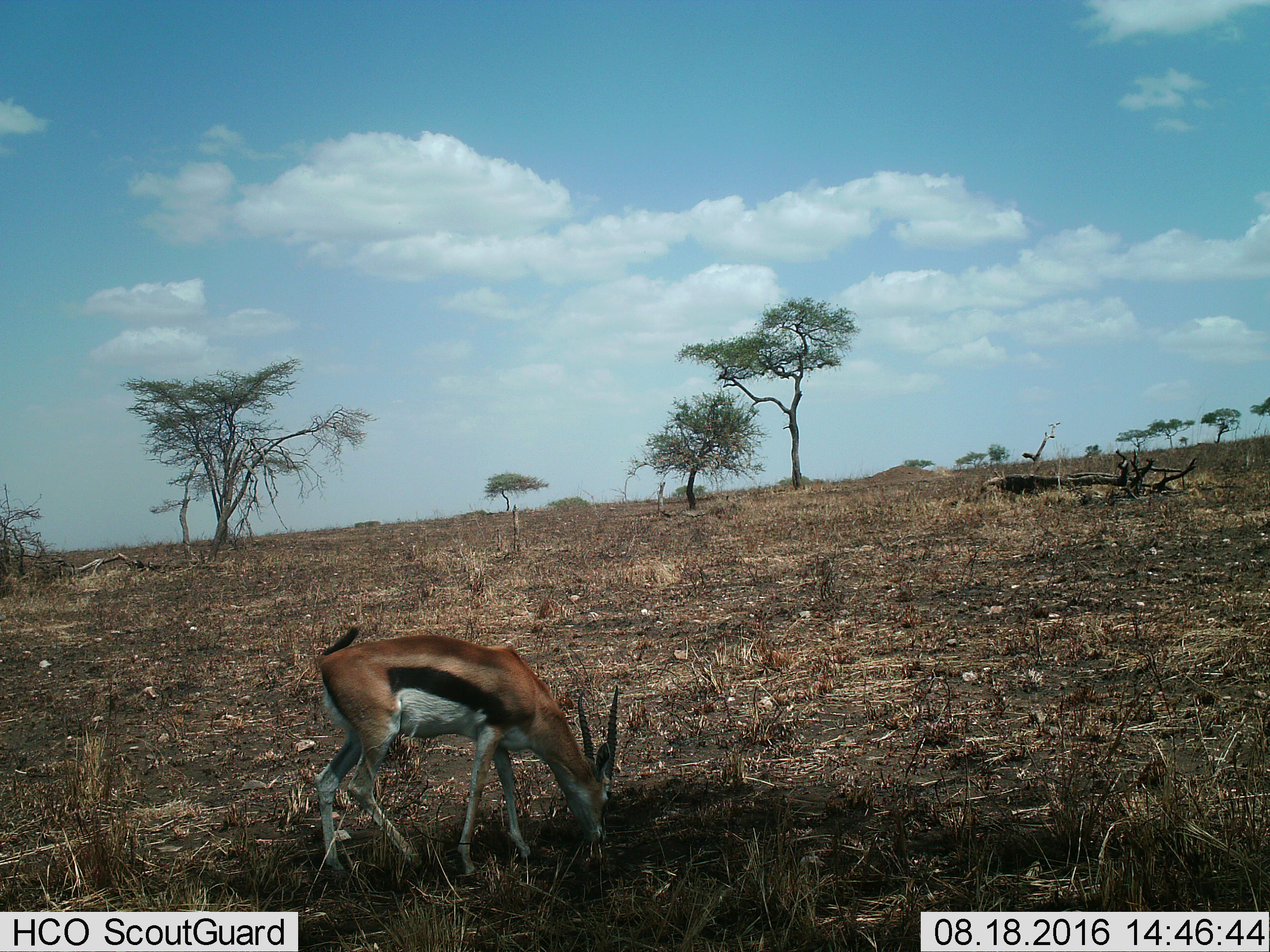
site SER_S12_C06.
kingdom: Animalia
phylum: Chordata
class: Mammalia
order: Artiodactyla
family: Bovidae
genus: Eudorcas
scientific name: Eudorcas thomsonii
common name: thomson's gazelle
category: gazellethomsons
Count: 1.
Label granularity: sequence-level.